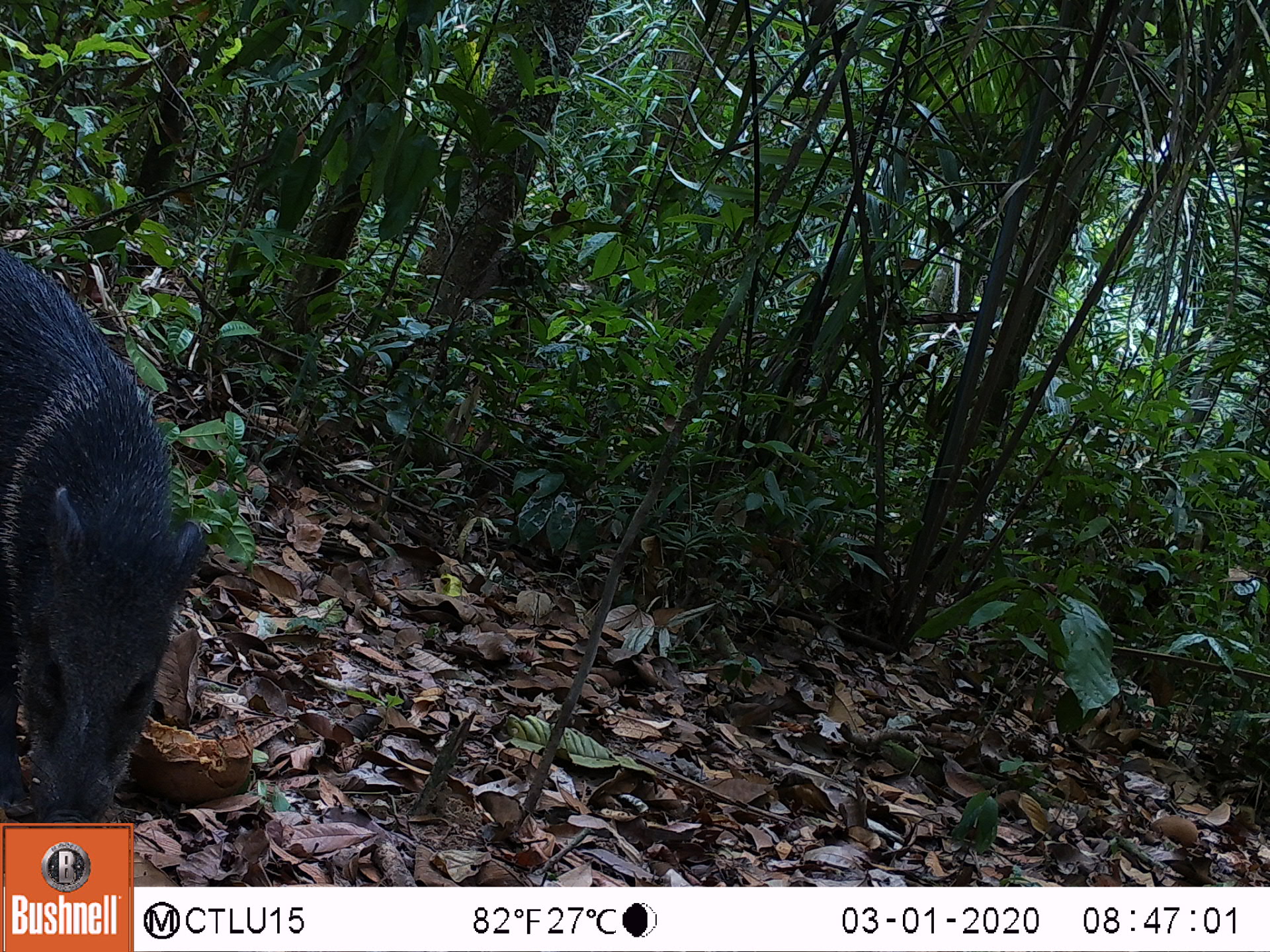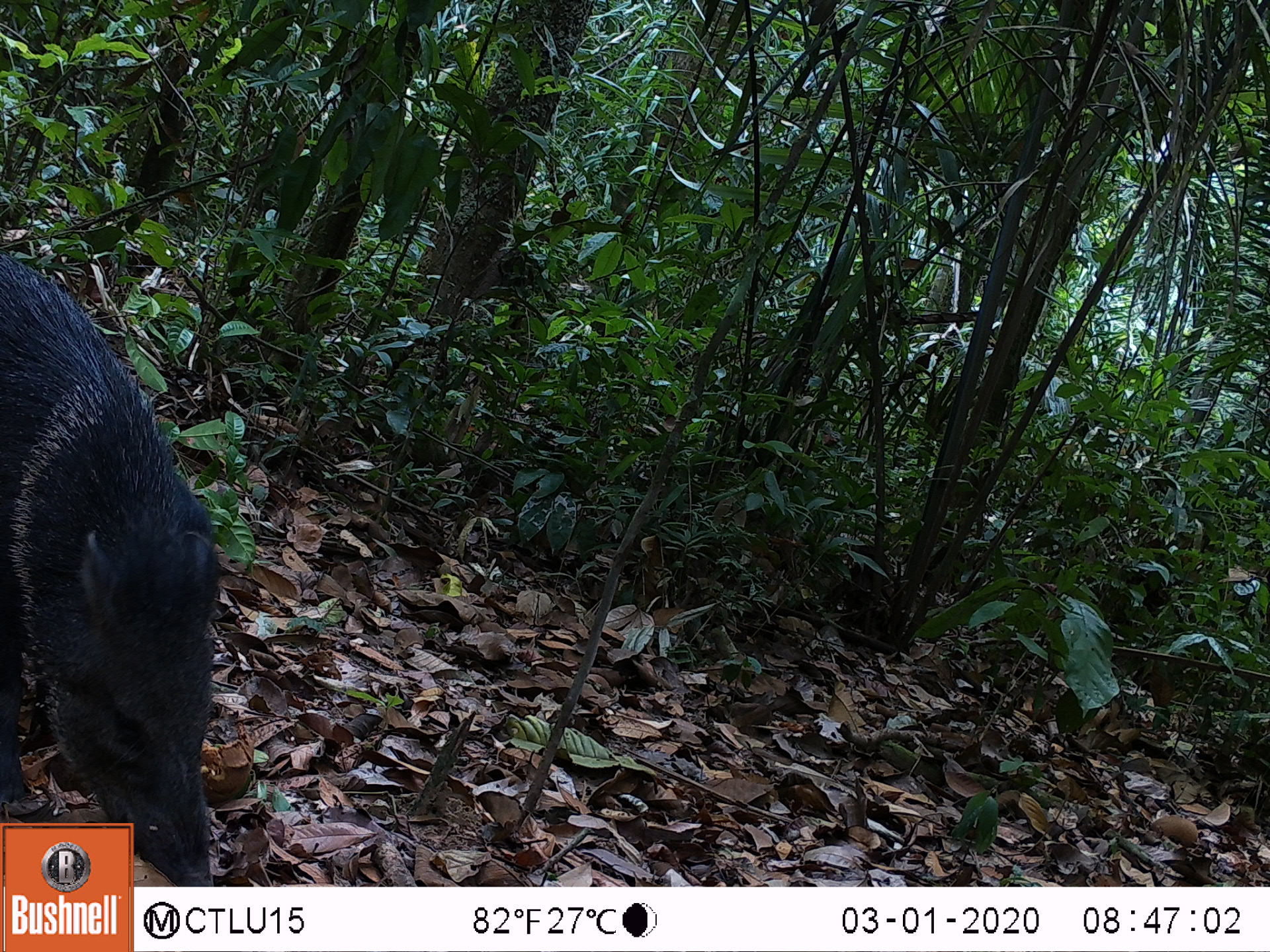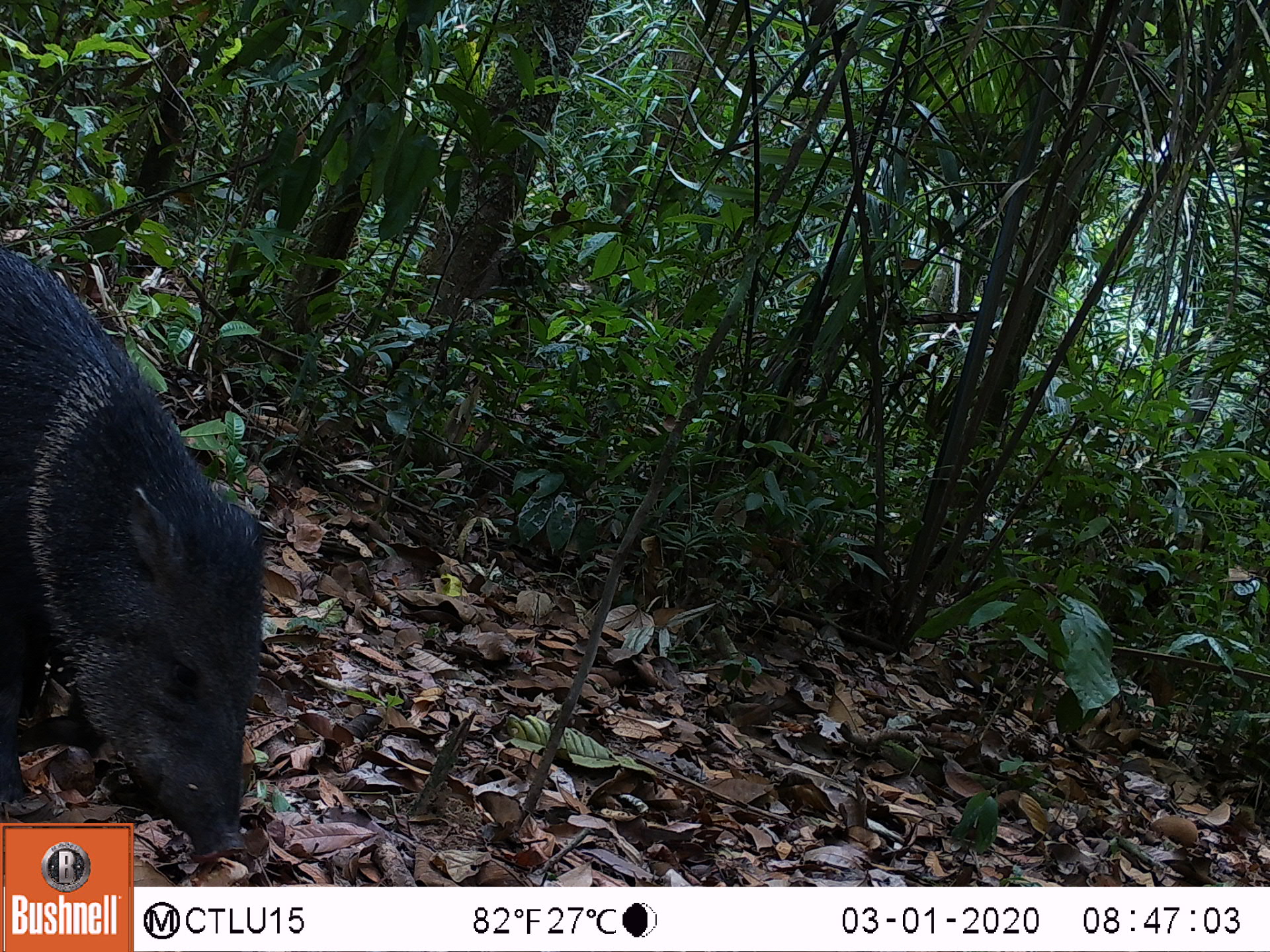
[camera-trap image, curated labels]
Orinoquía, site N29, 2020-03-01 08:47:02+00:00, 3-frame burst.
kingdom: Animalia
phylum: Chordata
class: Mammalia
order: Artiodactyla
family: Tayassuidae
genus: Pecari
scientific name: Pecari tajacu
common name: collared peccary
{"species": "collared peccary (Pecari tajacu)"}